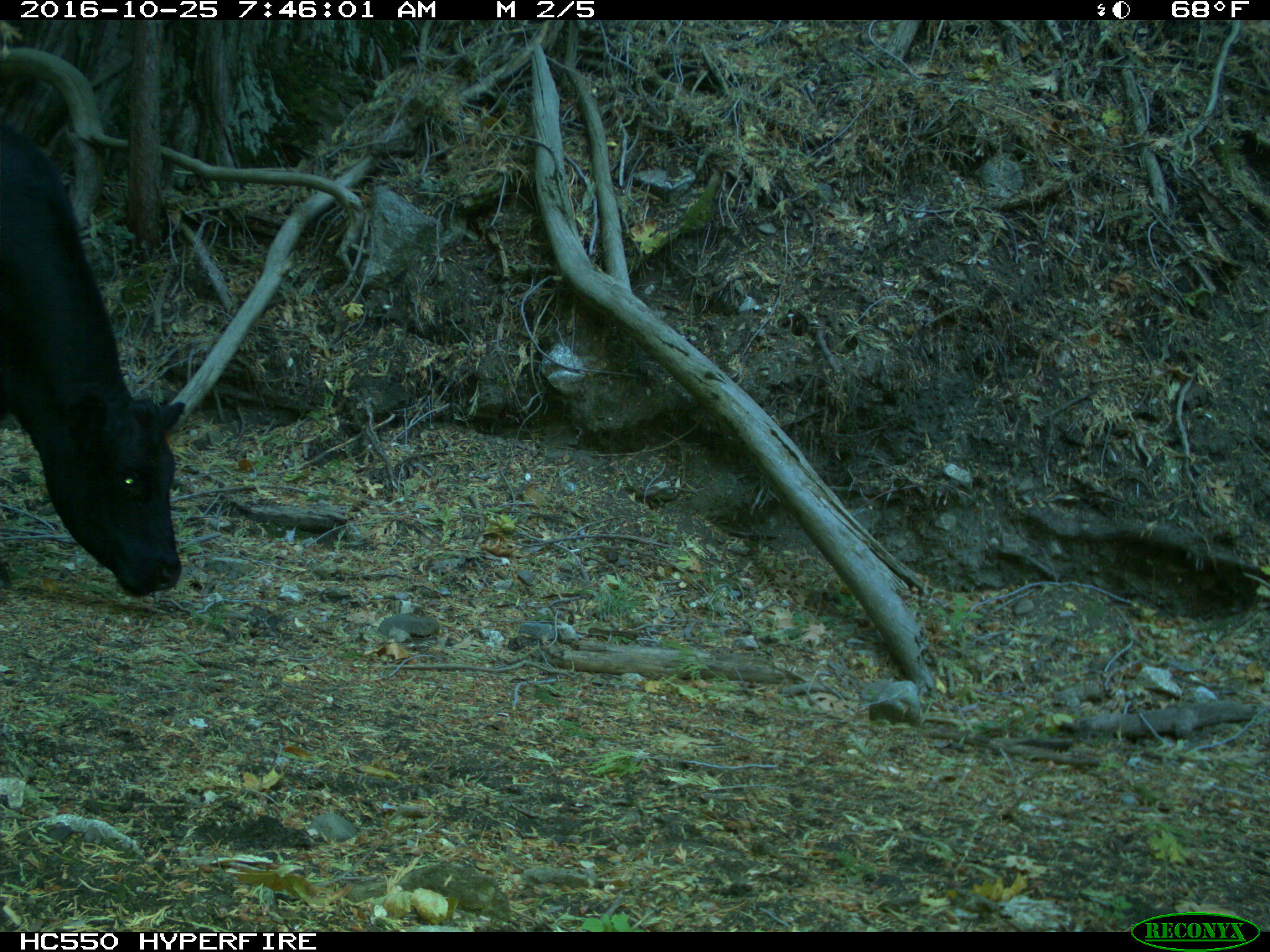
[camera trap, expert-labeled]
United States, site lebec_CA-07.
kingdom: Animalia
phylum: Chordata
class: Mammalia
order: Artiodactyla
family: Bovidae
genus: Bos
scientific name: Bos taurus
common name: domestic cow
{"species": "Bos taurus (domestic cow)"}